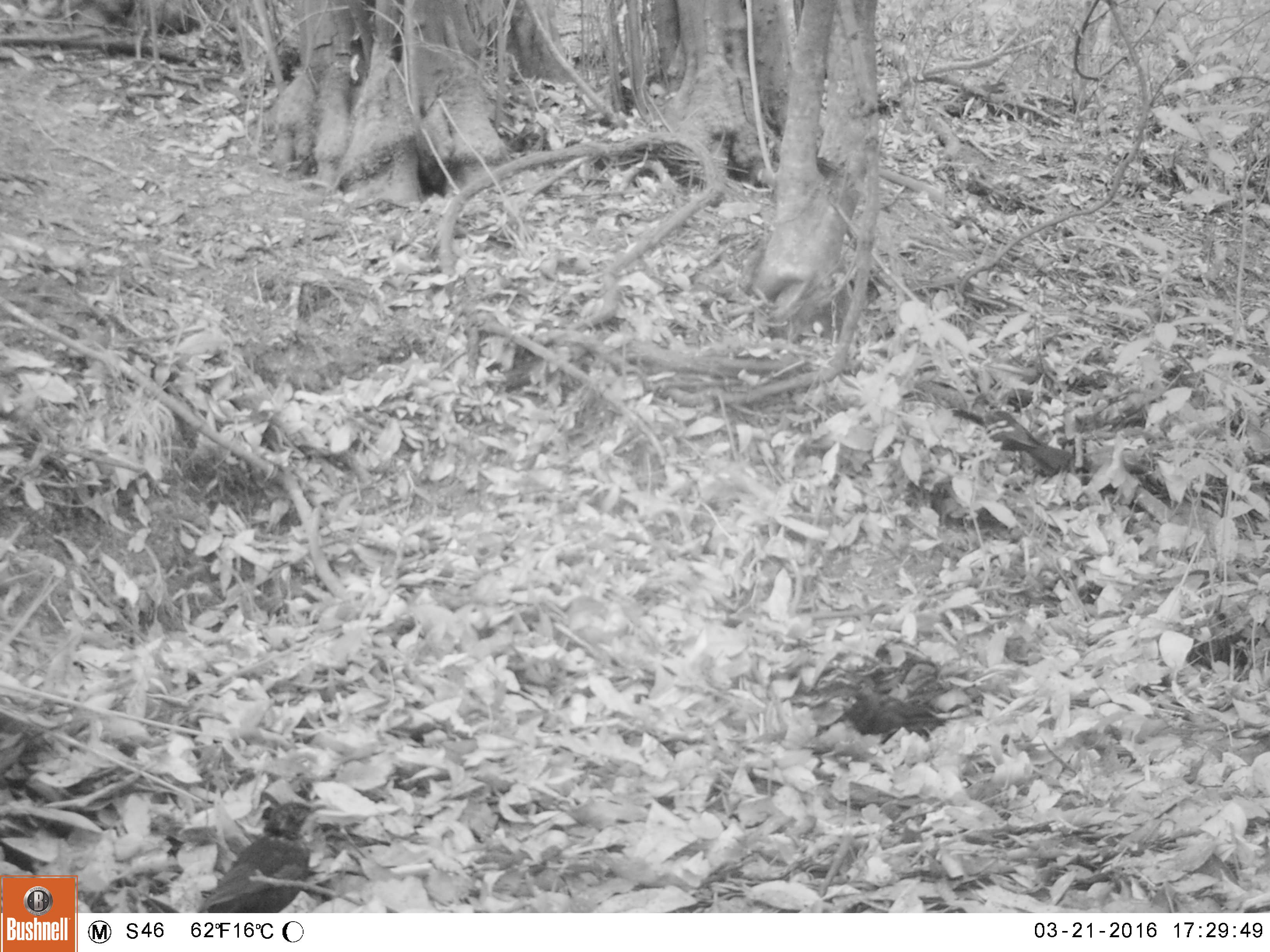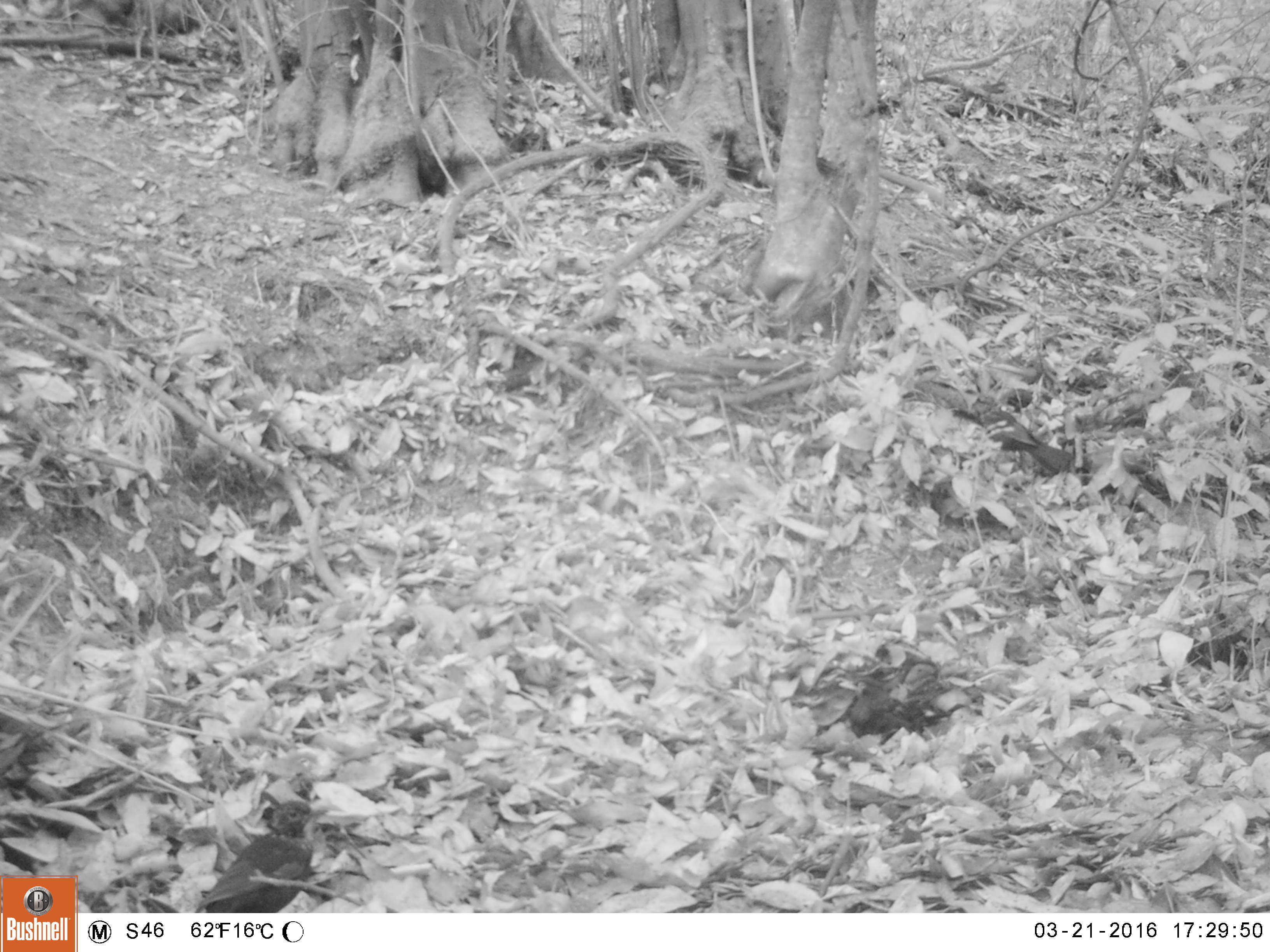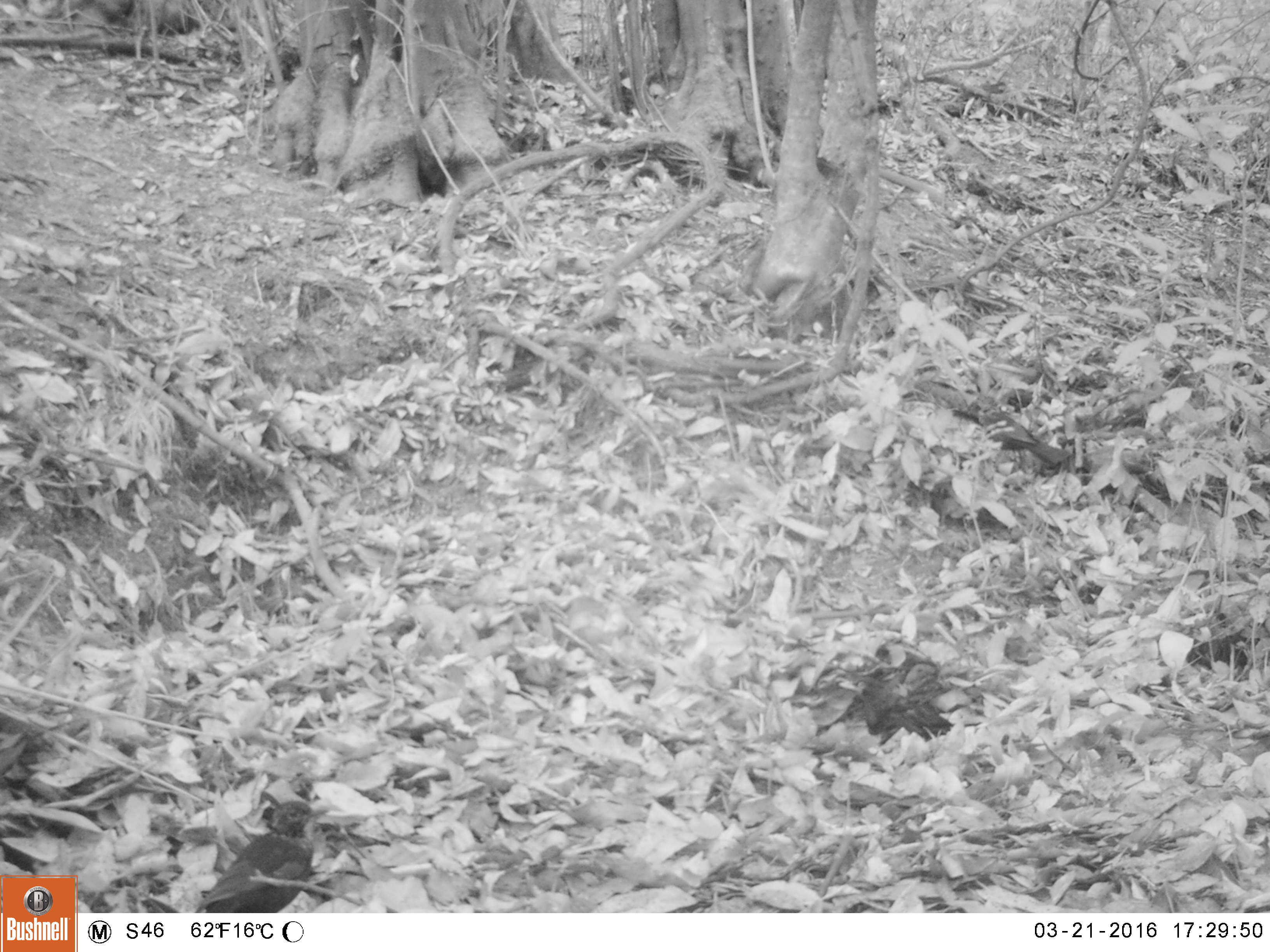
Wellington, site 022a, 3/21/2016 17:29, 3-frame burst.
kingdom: Animalia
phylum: Chordata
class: Aves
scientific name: Aves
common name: bird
Bird (Aves).